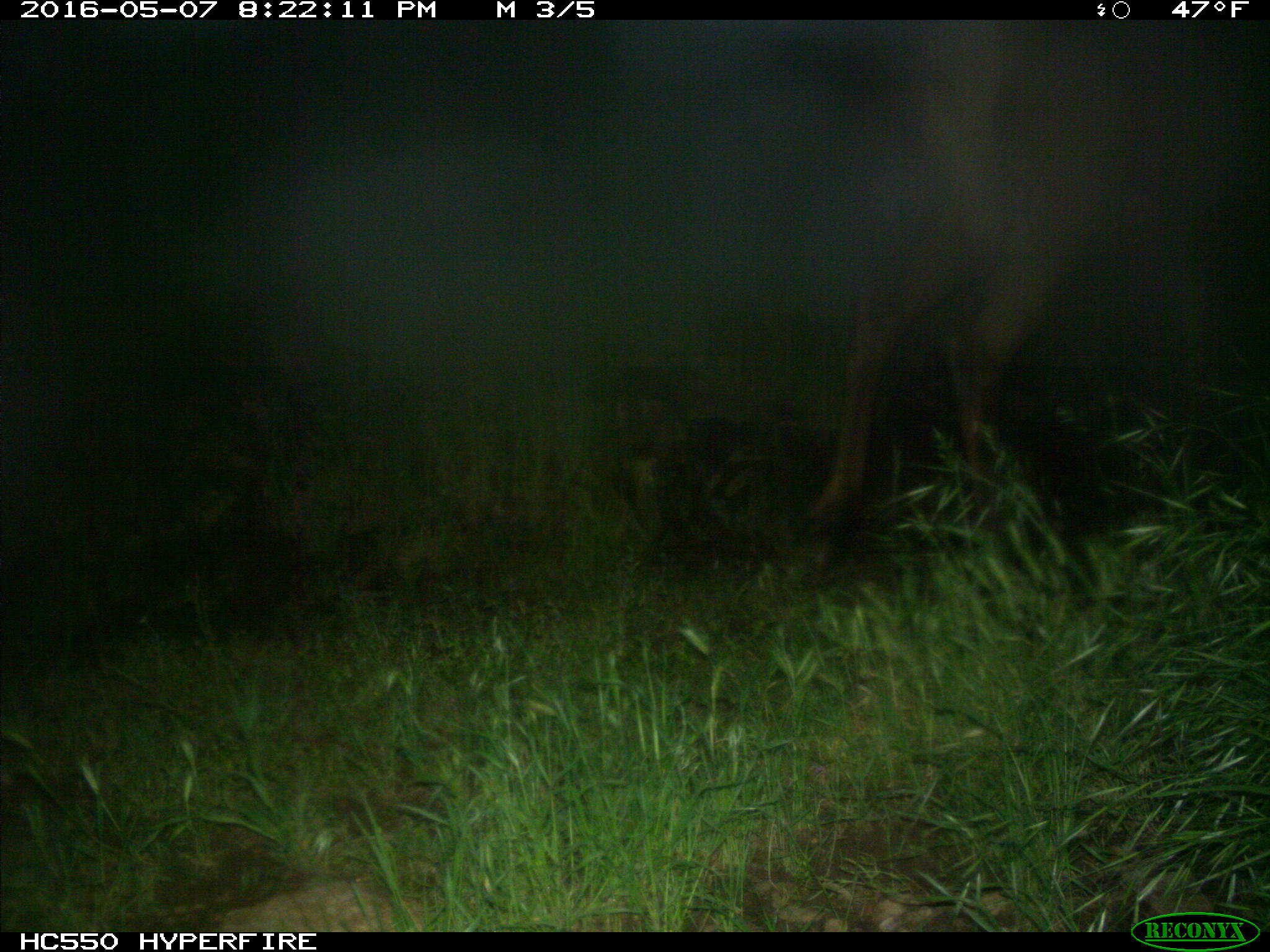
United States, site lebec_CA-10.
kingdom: Animalia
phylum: Chordata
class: Mammalia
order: Artiodactyla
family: Cervidae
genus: Cervus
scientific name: Cervus canadensis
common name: elk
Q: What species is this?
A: Cervus canadensis (elk).